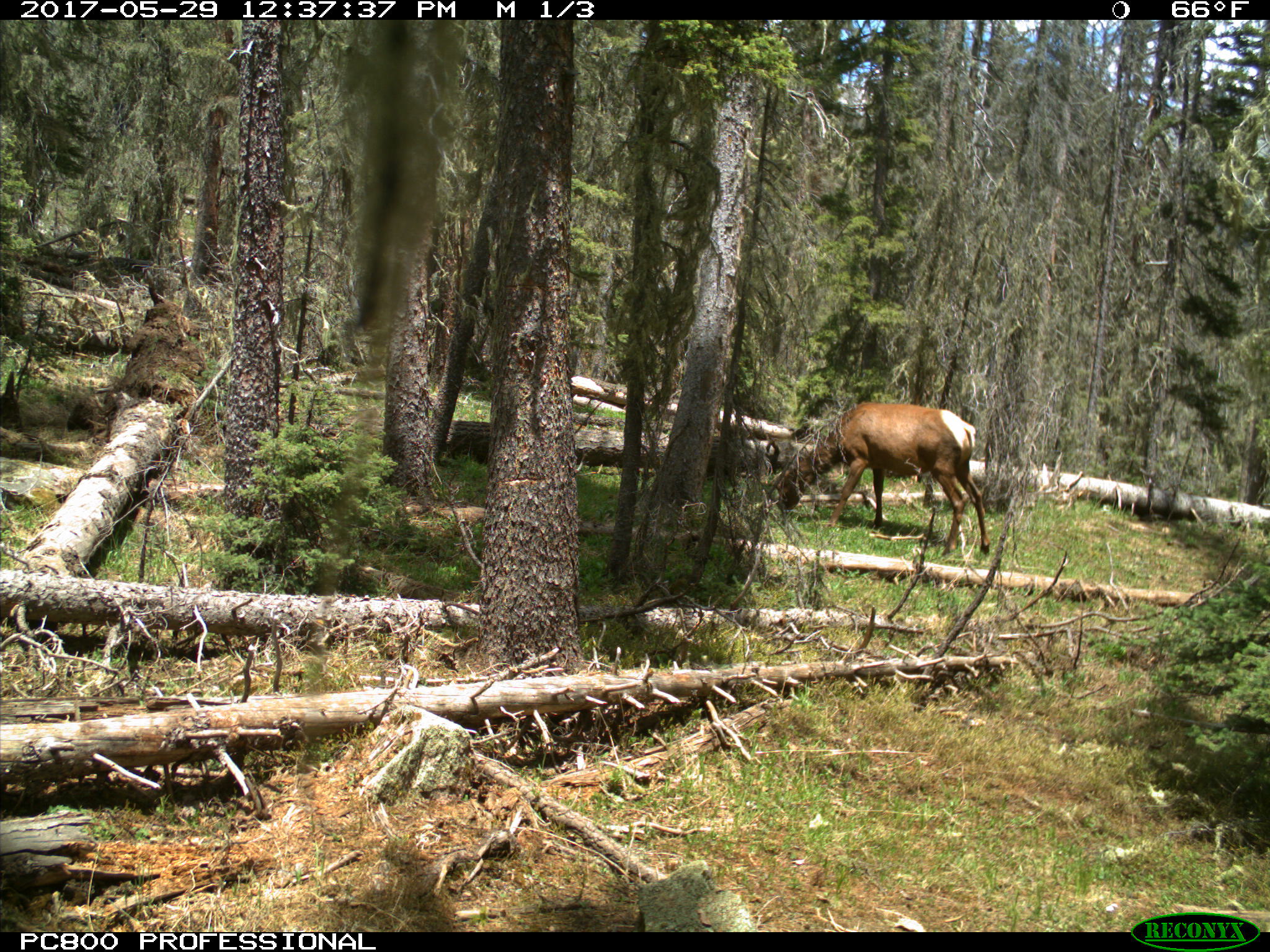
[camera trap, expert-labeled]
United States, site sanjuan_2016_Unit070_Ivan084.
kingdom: Animalia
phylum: Chordata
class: Mammalia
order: Artiodactyla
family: Cervidae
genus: Cervus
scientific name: Cervus elaphus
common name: red deer